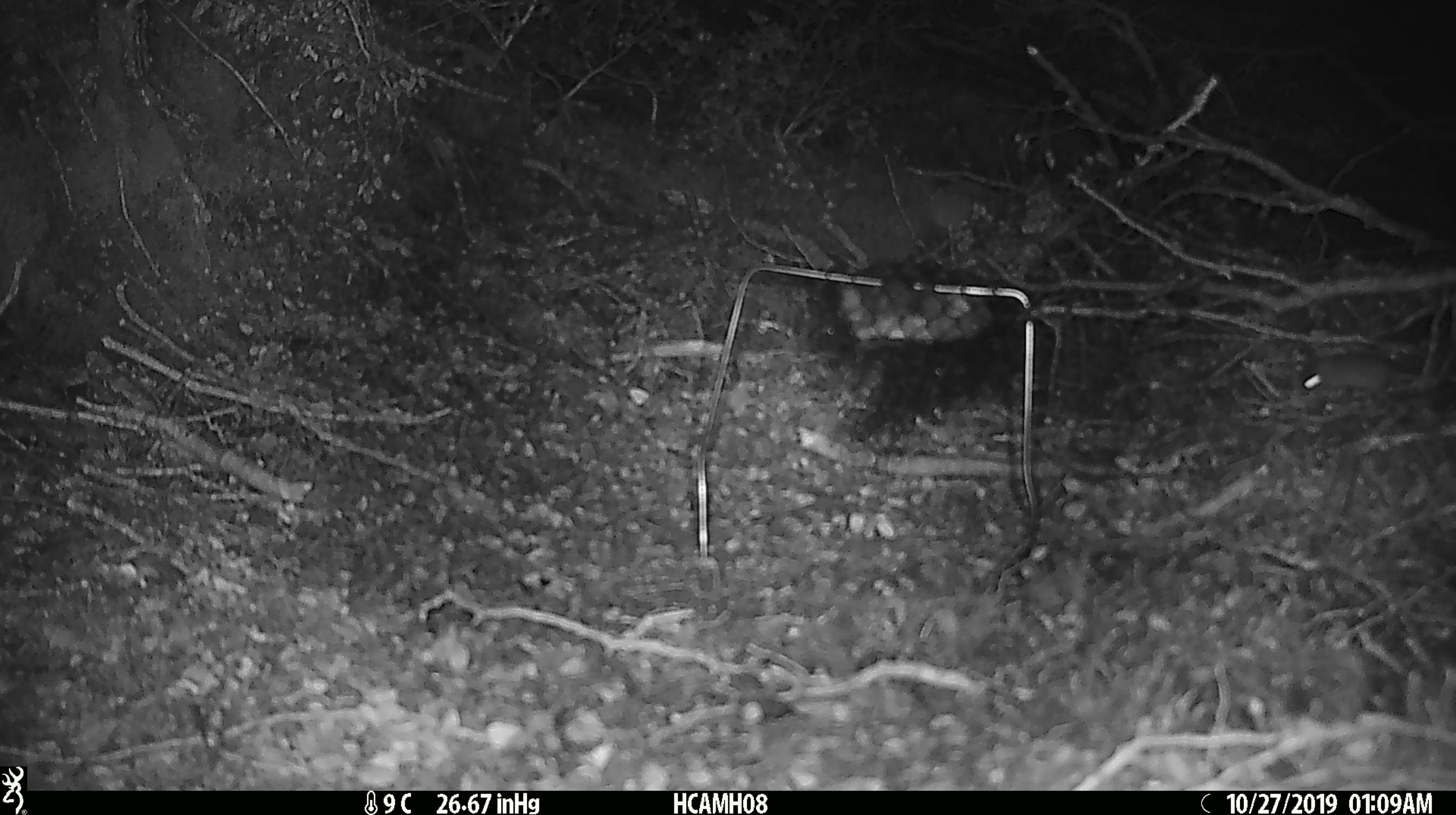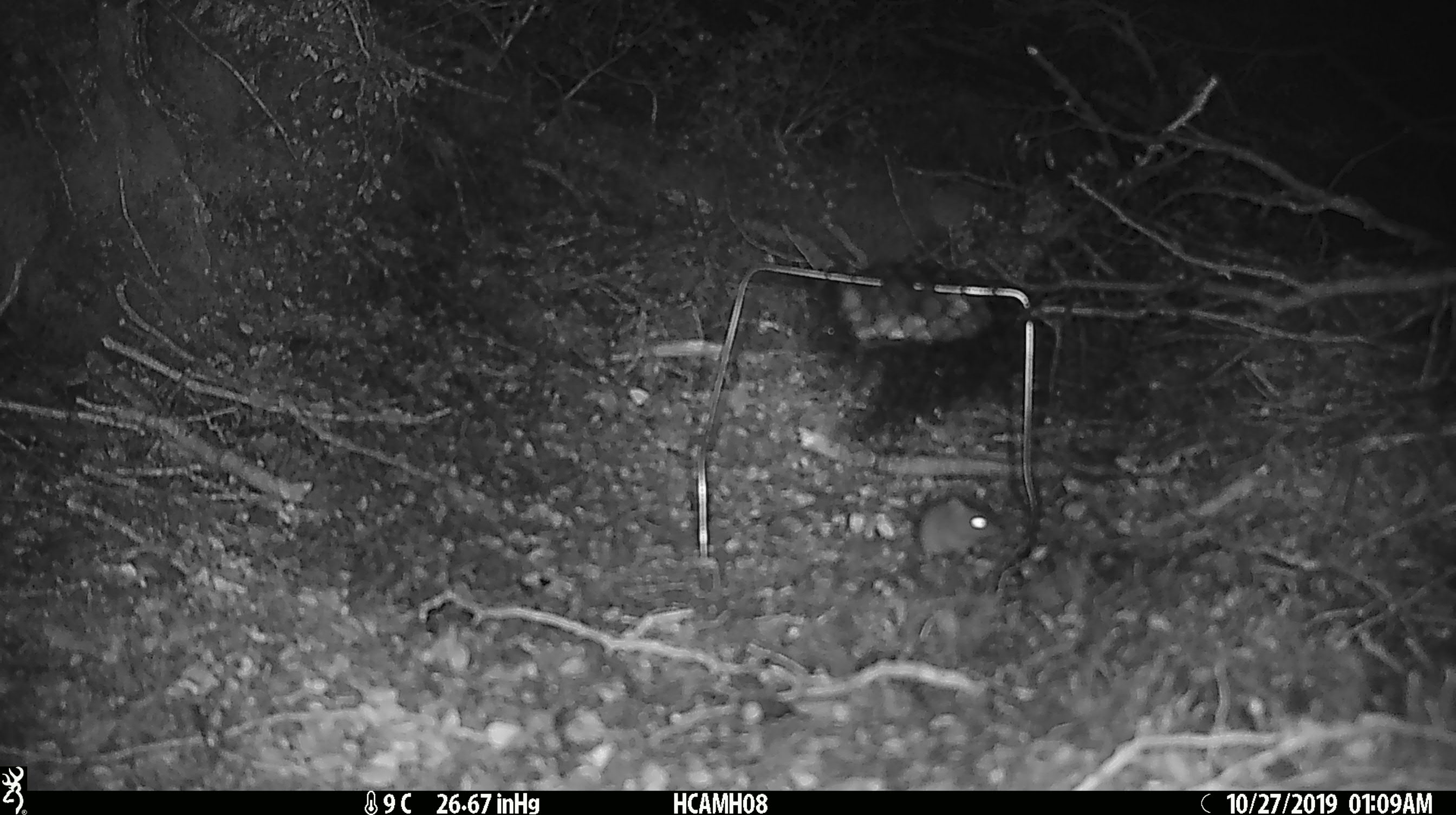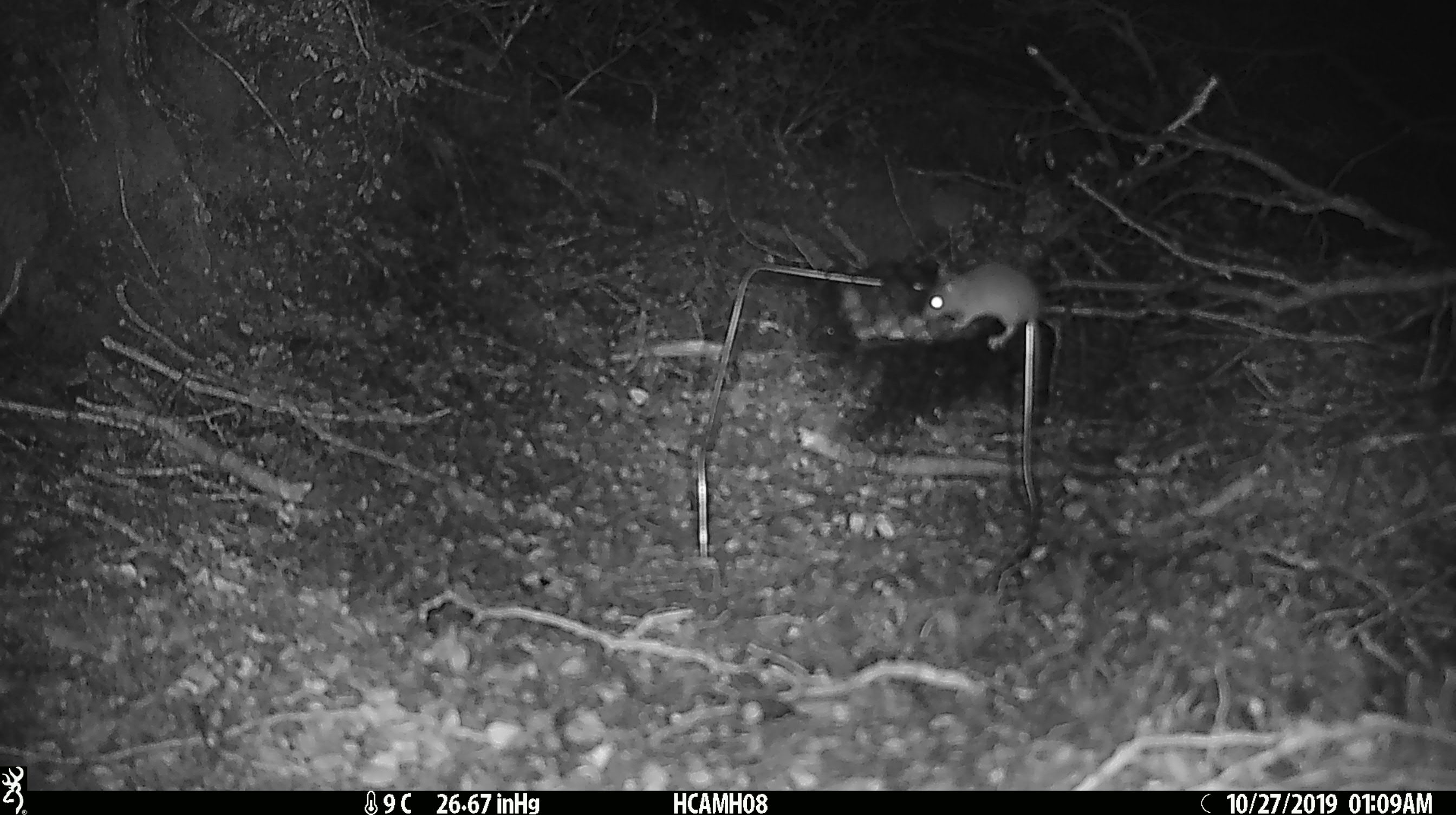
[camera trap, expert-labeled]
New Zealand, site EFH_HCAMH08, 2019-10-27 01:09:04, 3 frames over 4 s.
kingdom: Animalia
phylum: Chordata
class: Mammalia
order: Rodentia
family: Muridae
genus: Mus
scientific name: Mus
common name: mouse